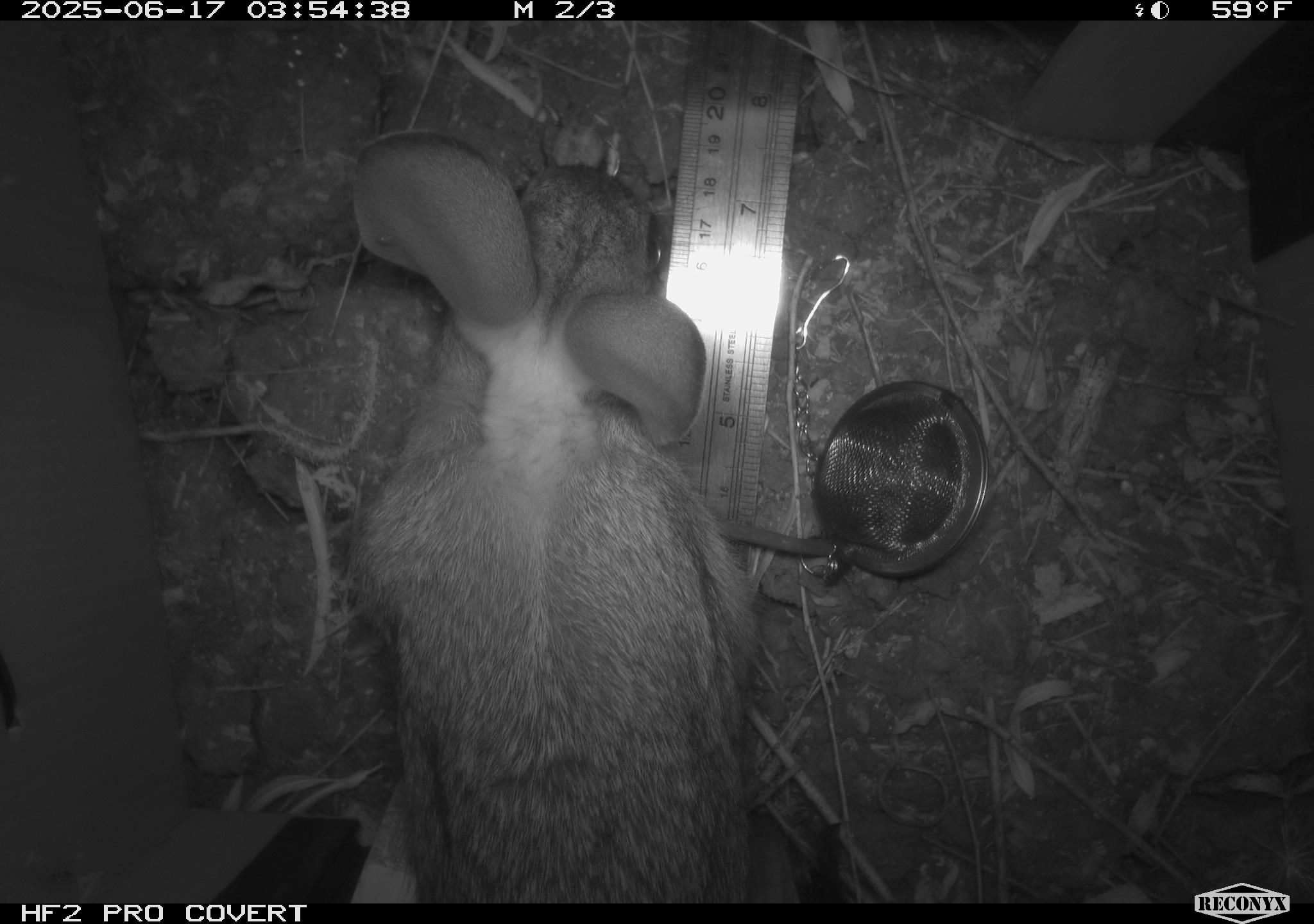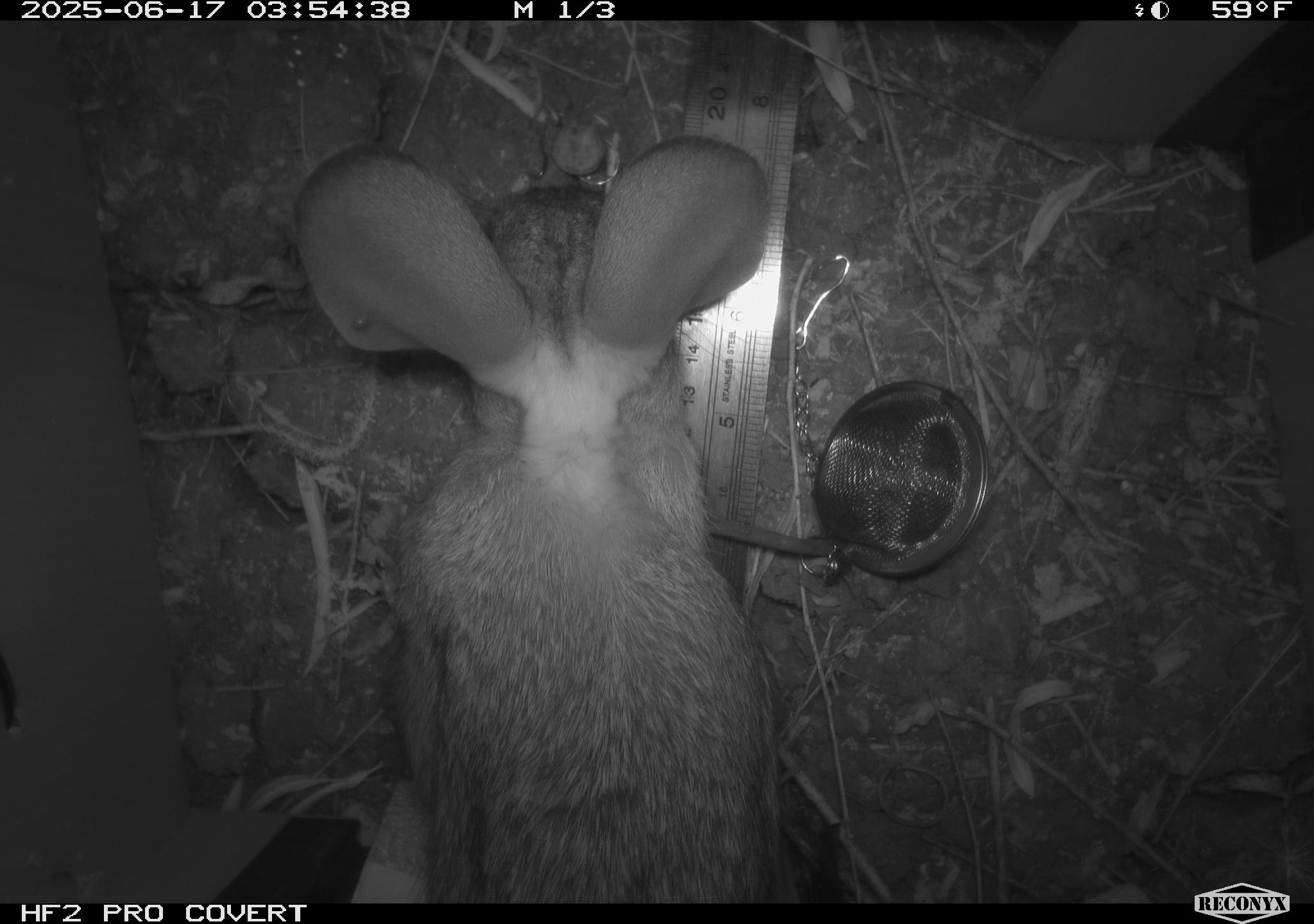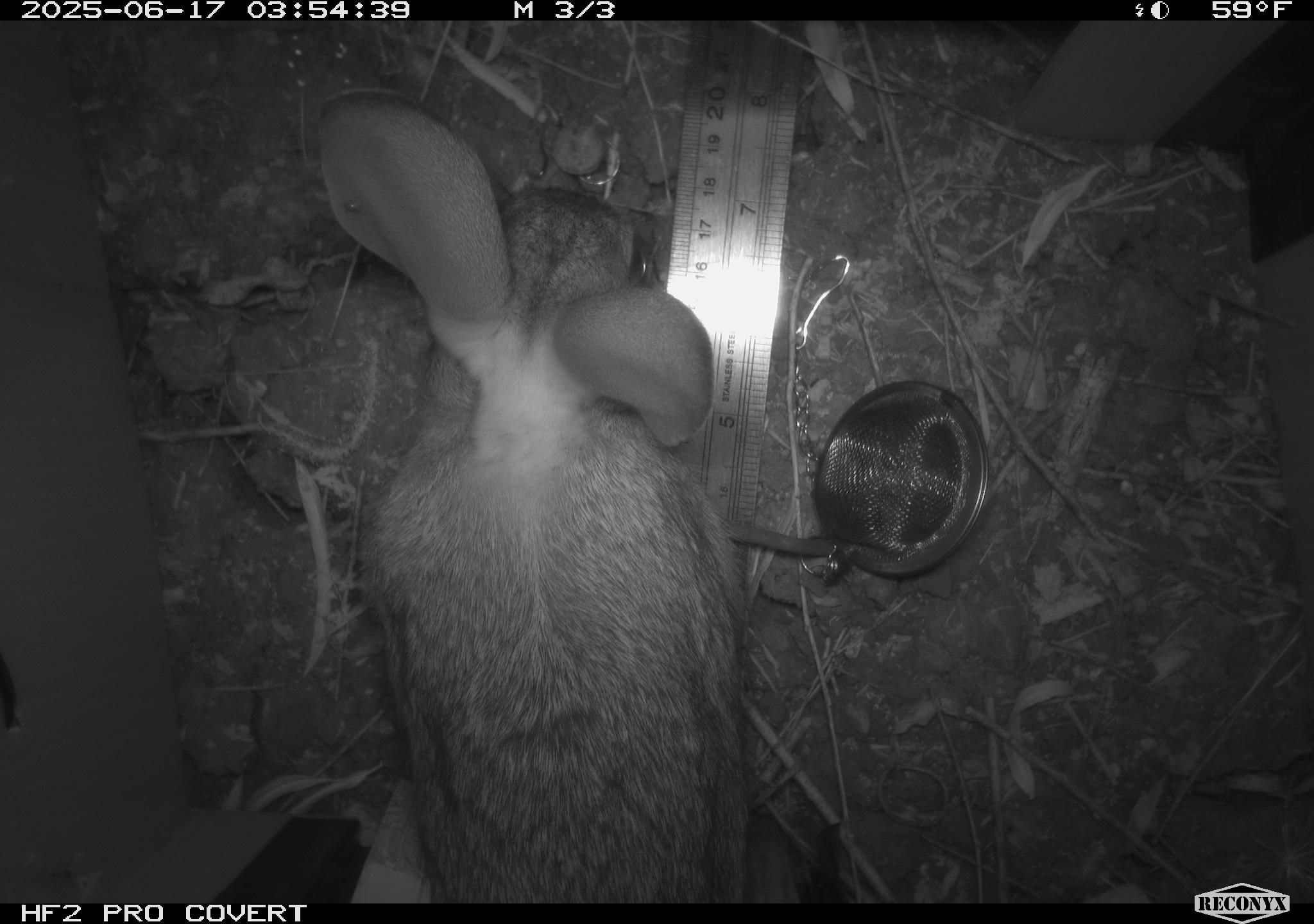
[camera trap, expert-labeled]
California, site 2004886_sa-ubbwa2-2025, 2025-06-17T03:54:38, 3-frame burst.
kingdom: Animalia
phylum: Chordata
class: Mammalia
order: Lagomorpha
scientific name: Lagomorpha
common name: hares, rabbits, and pikas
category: lagomorpha order